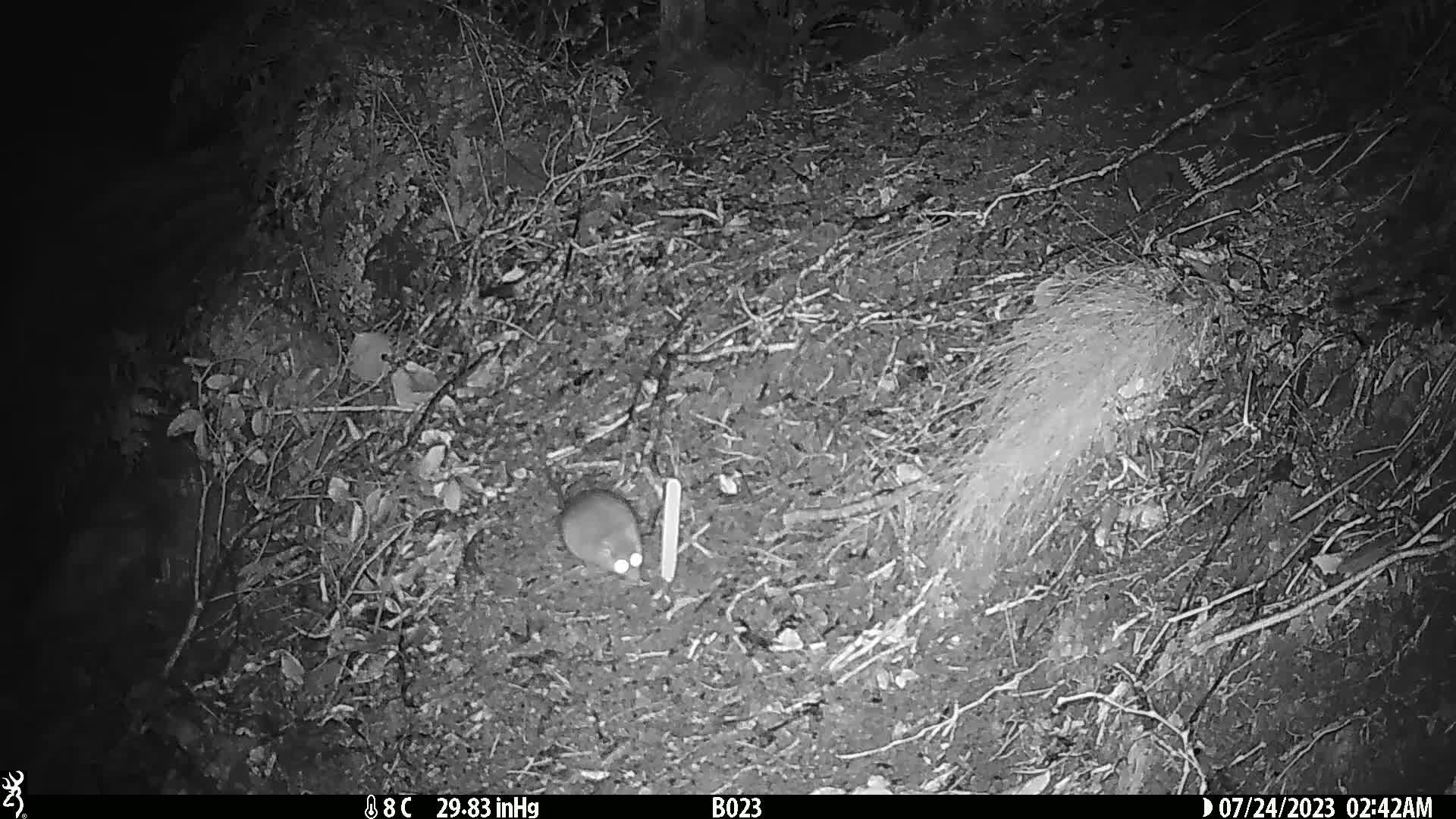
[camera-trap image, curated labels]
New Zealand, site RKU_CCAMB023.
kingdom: Animalia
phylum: Chordata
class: Mammalia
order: Rodentia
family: Muridae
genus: Rattus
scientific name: Rattus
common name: rat